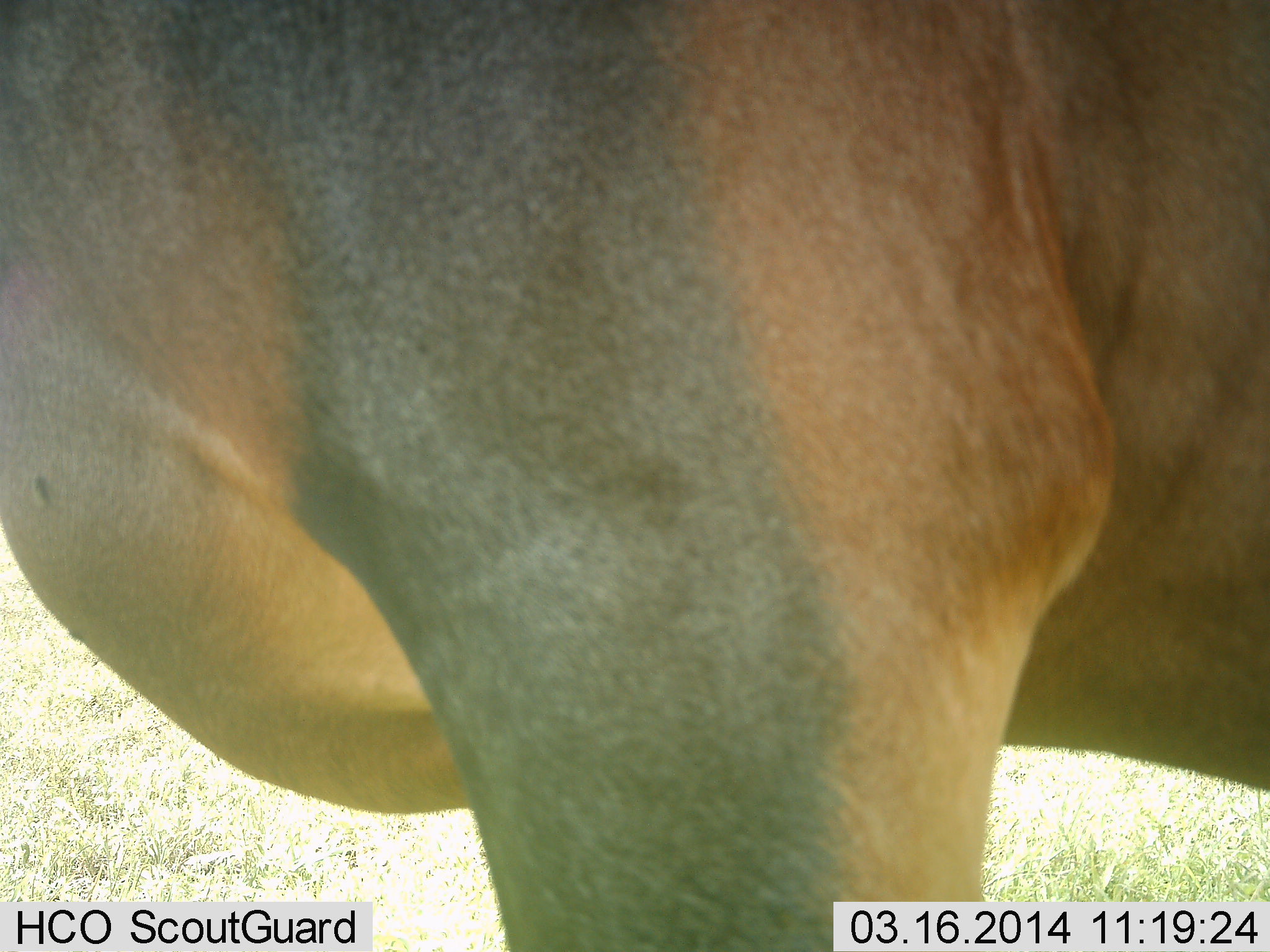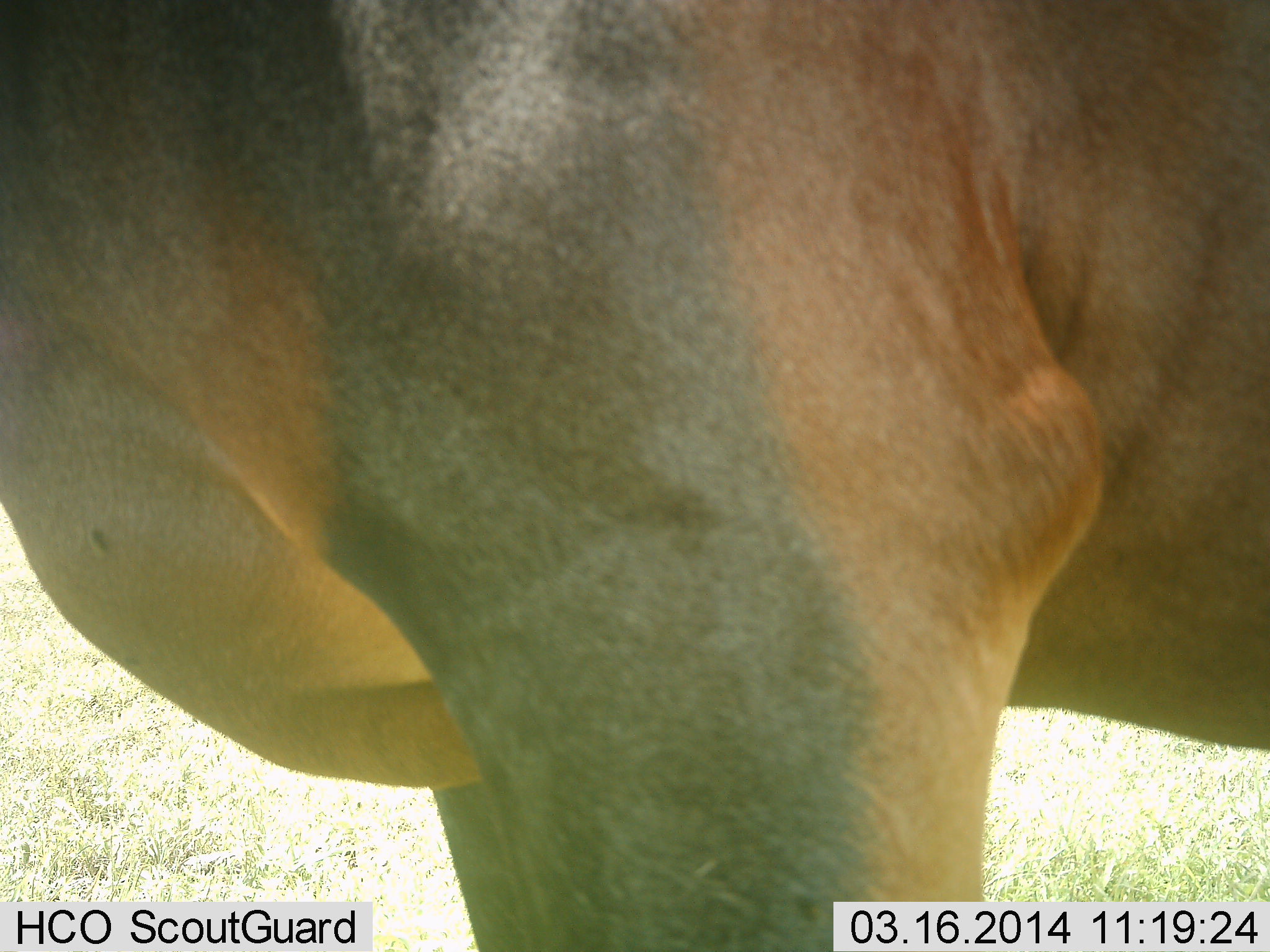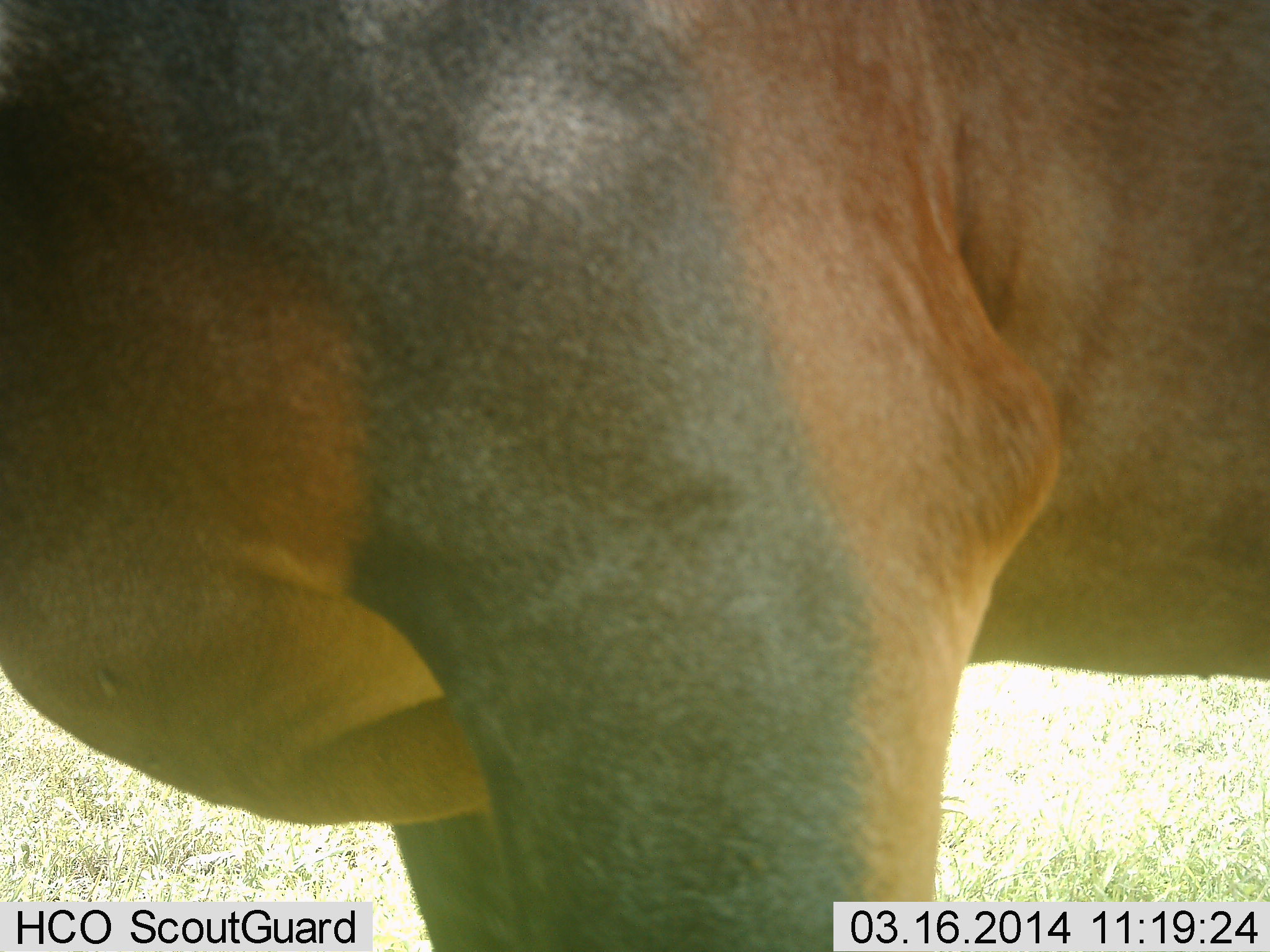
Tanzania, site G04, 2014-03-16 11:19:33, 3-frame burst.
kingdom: Animalia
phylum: Chordata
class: Mammalia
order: Artiodactyla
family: Bovidae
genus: Damaliscus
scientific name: Damaliscus lunatus jimela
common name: topi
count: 1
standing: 100%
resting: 0%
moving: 0%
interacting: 0%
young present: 0%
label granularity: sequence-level